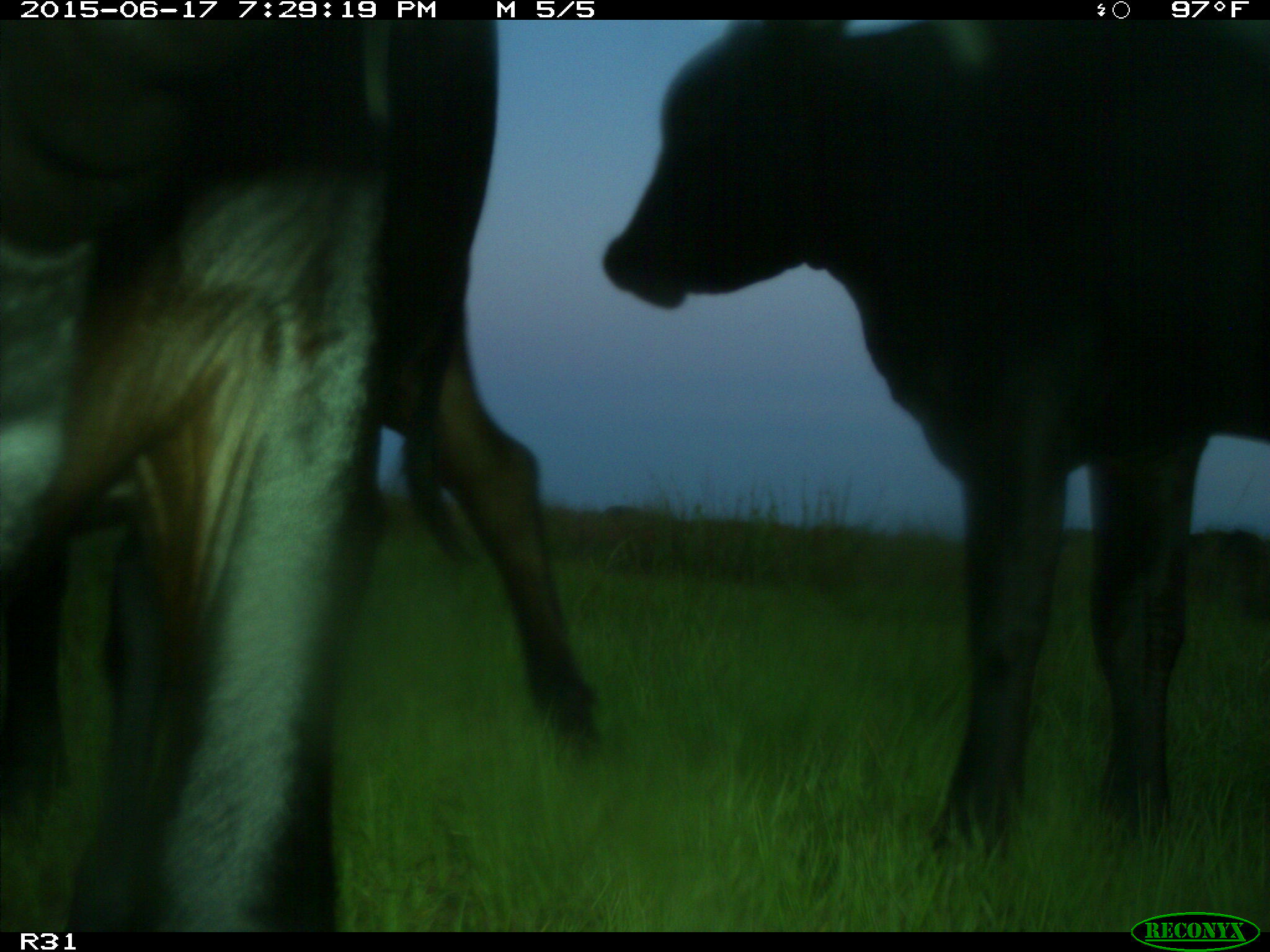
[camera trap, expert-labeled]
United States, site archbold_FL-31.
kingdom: Animalia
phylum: Chordata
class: Mammalia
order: Artiodactyla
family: Bovidae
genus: Bos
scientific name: Bos taurus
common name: domestic cow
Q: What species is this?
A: Bos taurus (domestic cow).